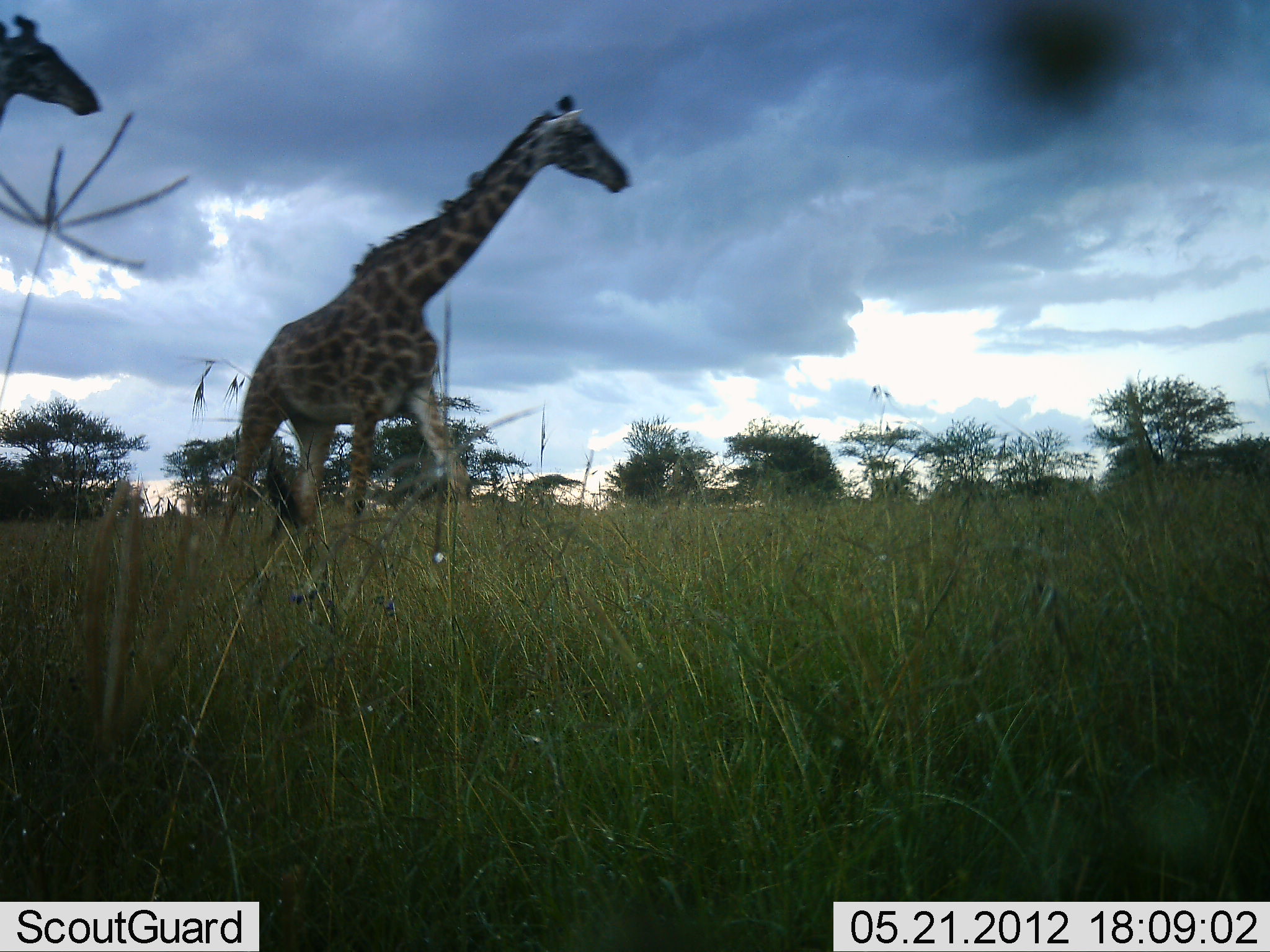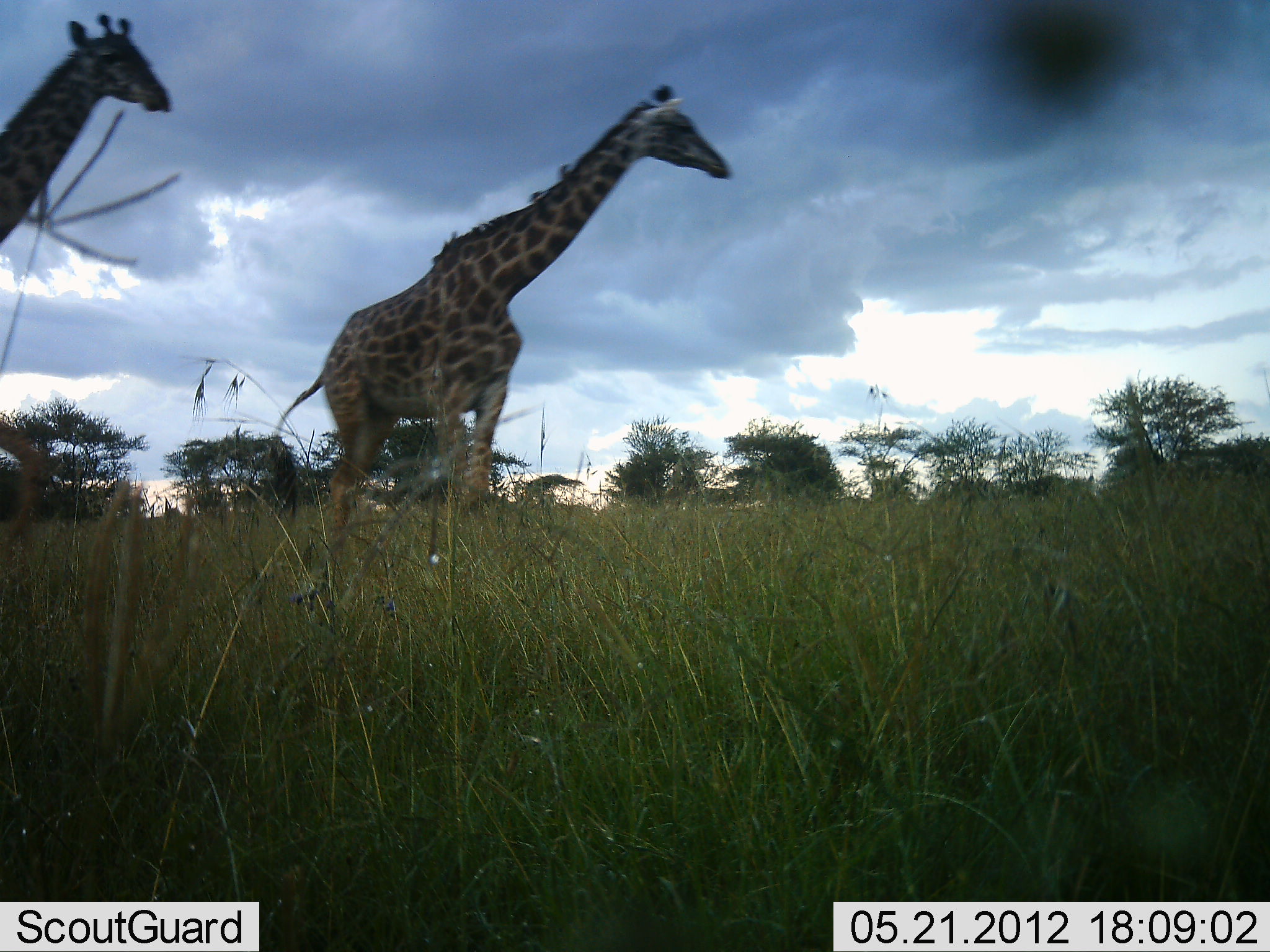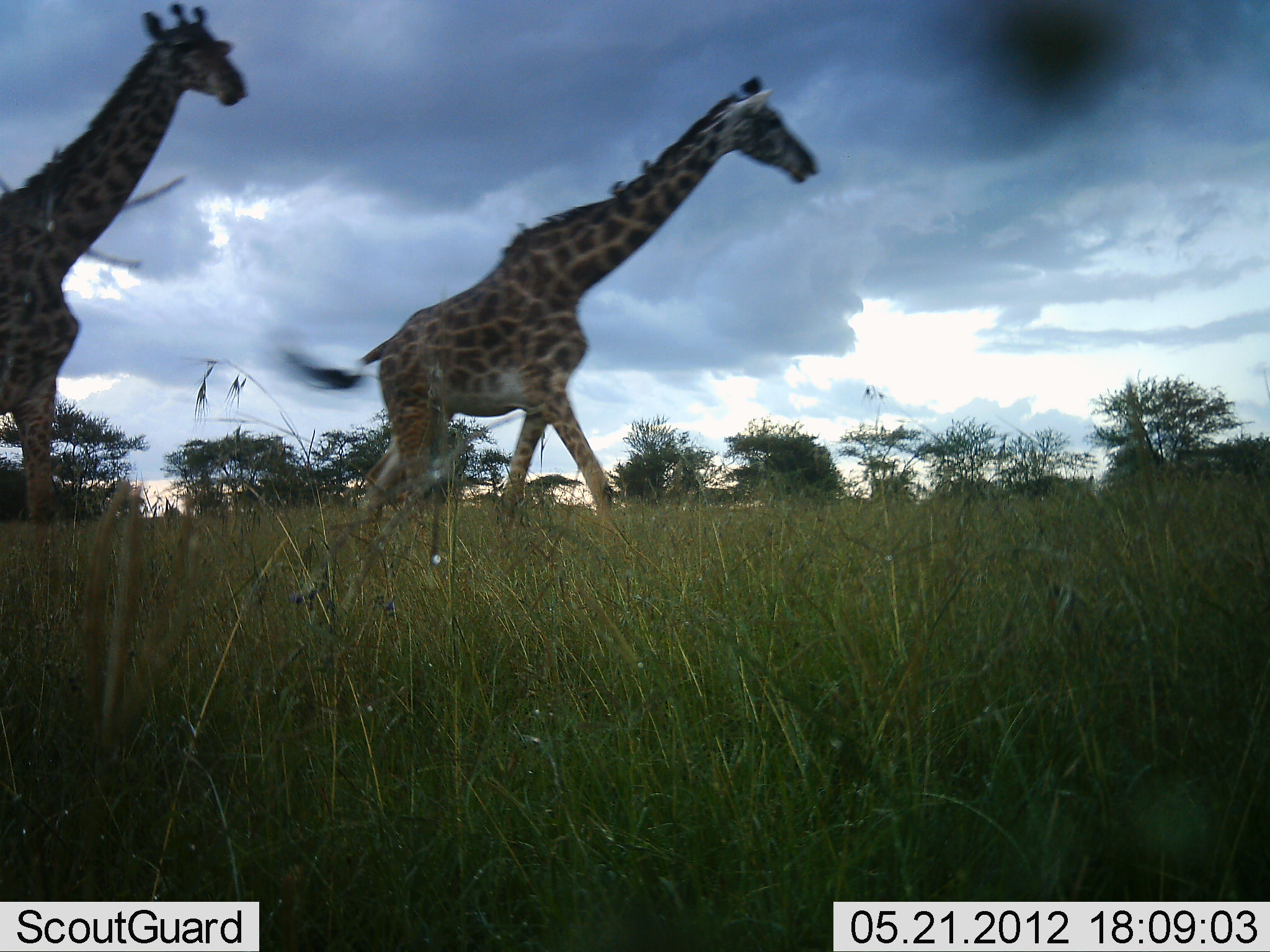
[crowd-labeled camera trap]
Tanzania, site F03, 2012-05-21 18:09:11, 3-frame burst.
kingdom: Animalia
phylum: Chordata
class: Mammalia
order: Artiodactyla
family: Giraffidae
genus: Giraffa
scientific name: Giraffa camelopardalis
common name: giraffe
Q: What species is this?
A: Giraffe (Giraffa camelopardalis).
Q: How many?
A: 2.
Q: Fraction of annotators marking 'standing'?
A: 0%.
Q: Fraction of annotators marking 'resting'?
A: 0%.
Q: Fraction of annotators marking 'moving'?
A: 100%.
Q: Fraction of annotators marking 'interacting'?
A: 0%.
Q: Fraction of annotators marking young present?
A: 0%.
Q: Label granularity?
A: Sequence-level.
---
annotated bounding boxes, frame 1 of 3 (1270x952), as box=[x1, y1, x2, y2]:
animal: box=[216, 93, 629, 549]; box=[0, 15, 103, 129]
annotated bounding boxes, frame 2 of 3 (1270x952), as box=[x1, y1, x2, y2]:
animal: box=[271, 84, 732, 572]; box=[0, 14, 170, 242]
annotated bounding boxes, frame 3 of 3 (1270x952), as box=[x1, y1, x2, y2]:
animal: box=[311, 72, 818, 558]; box=[0, 1, 247, 529]